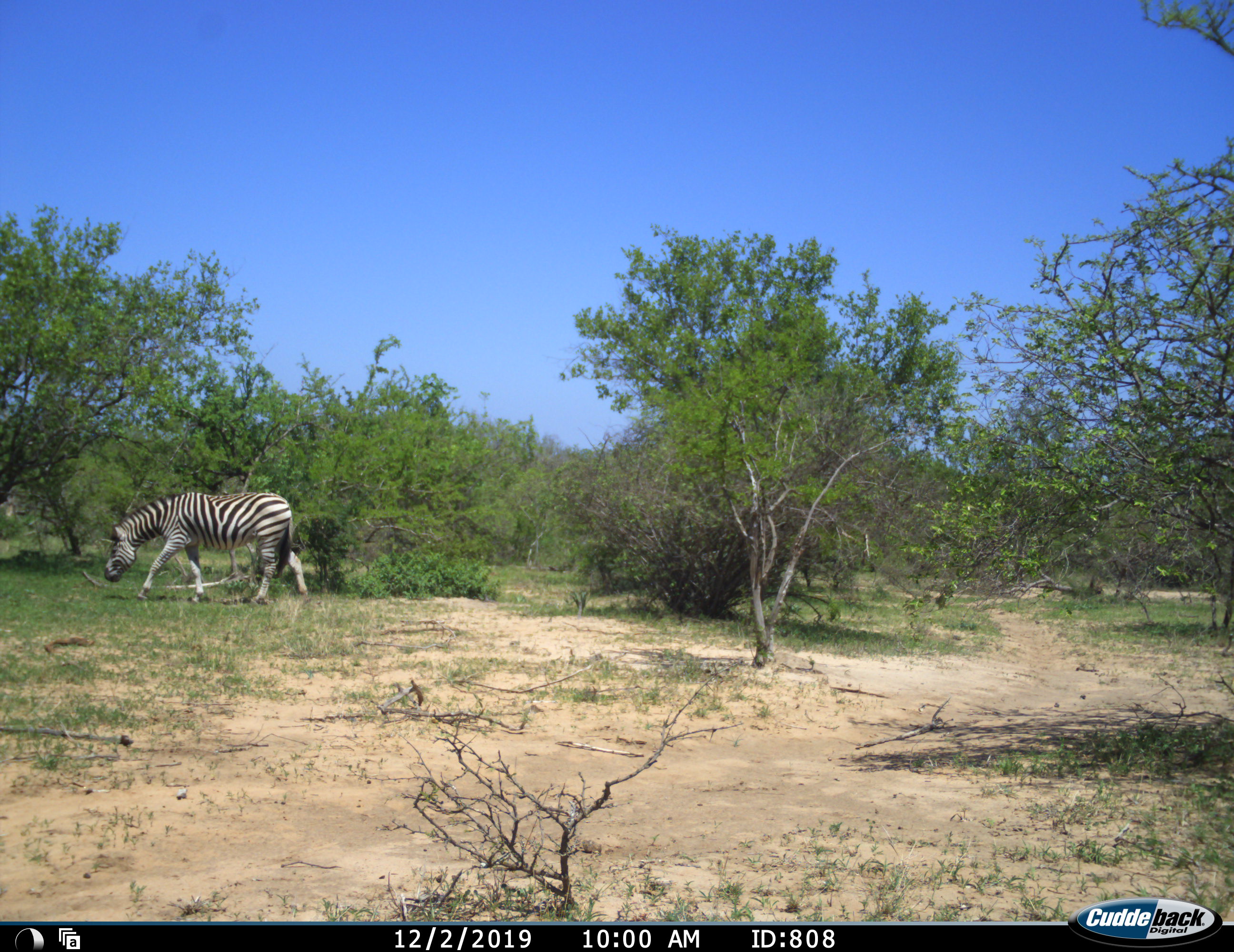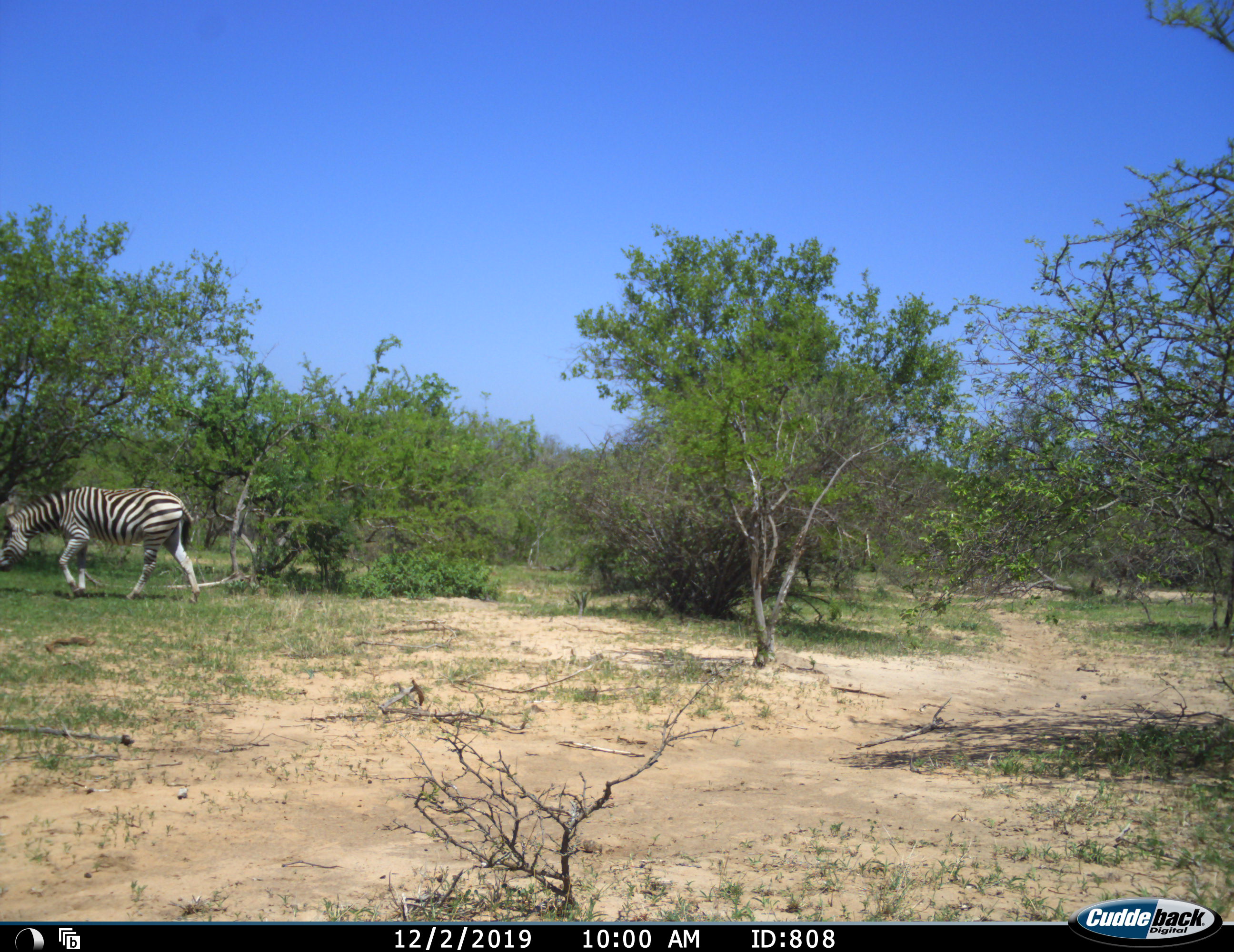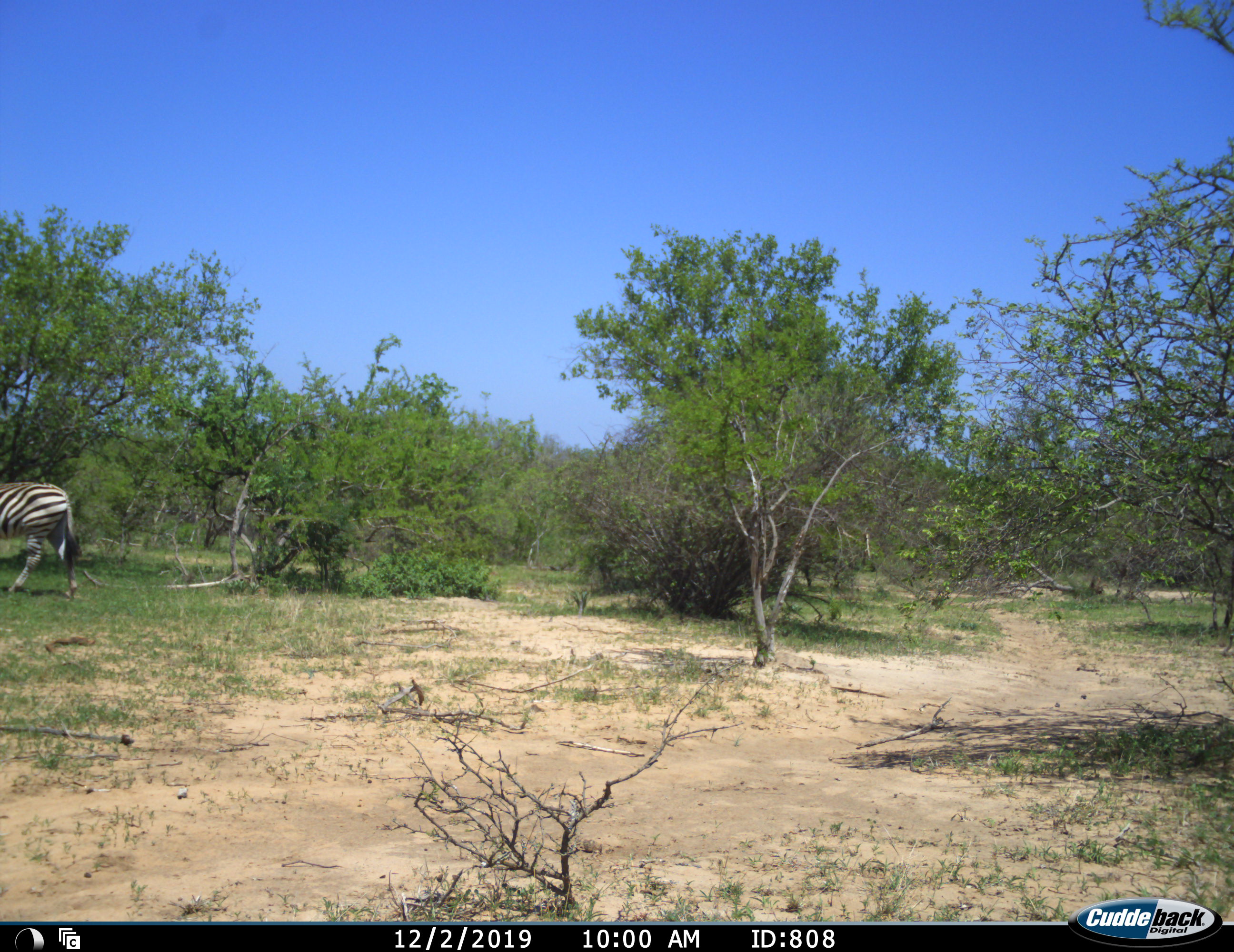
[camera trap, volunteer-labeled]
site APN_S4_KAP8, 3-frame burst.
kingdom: Animalia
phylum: Chordata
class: Mammalia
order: Perissodactyla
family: Equidae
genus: Equus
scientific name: Equus quagga burchellii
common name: burchell's zebra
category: zebraburchells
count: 1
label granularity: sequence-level